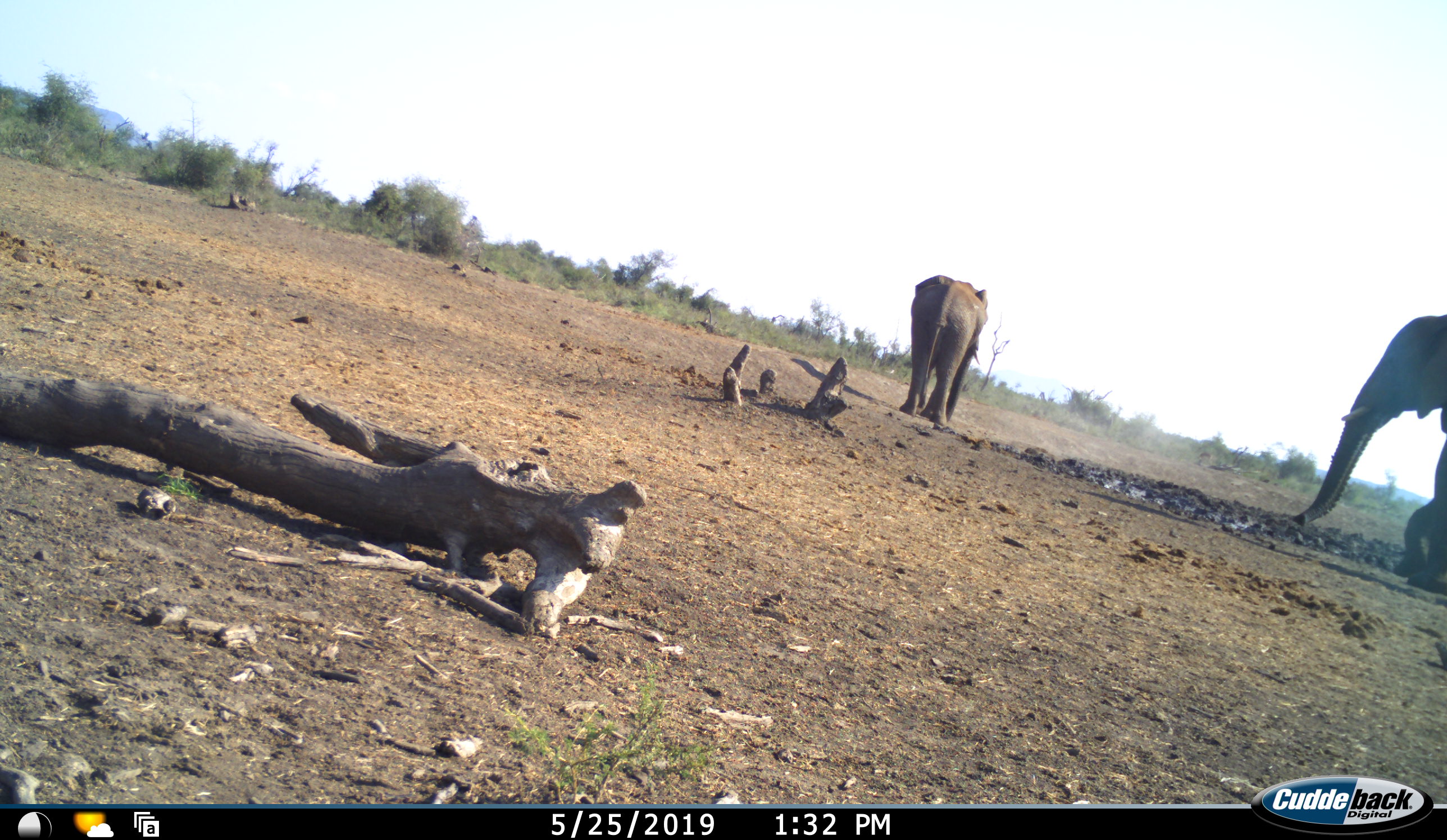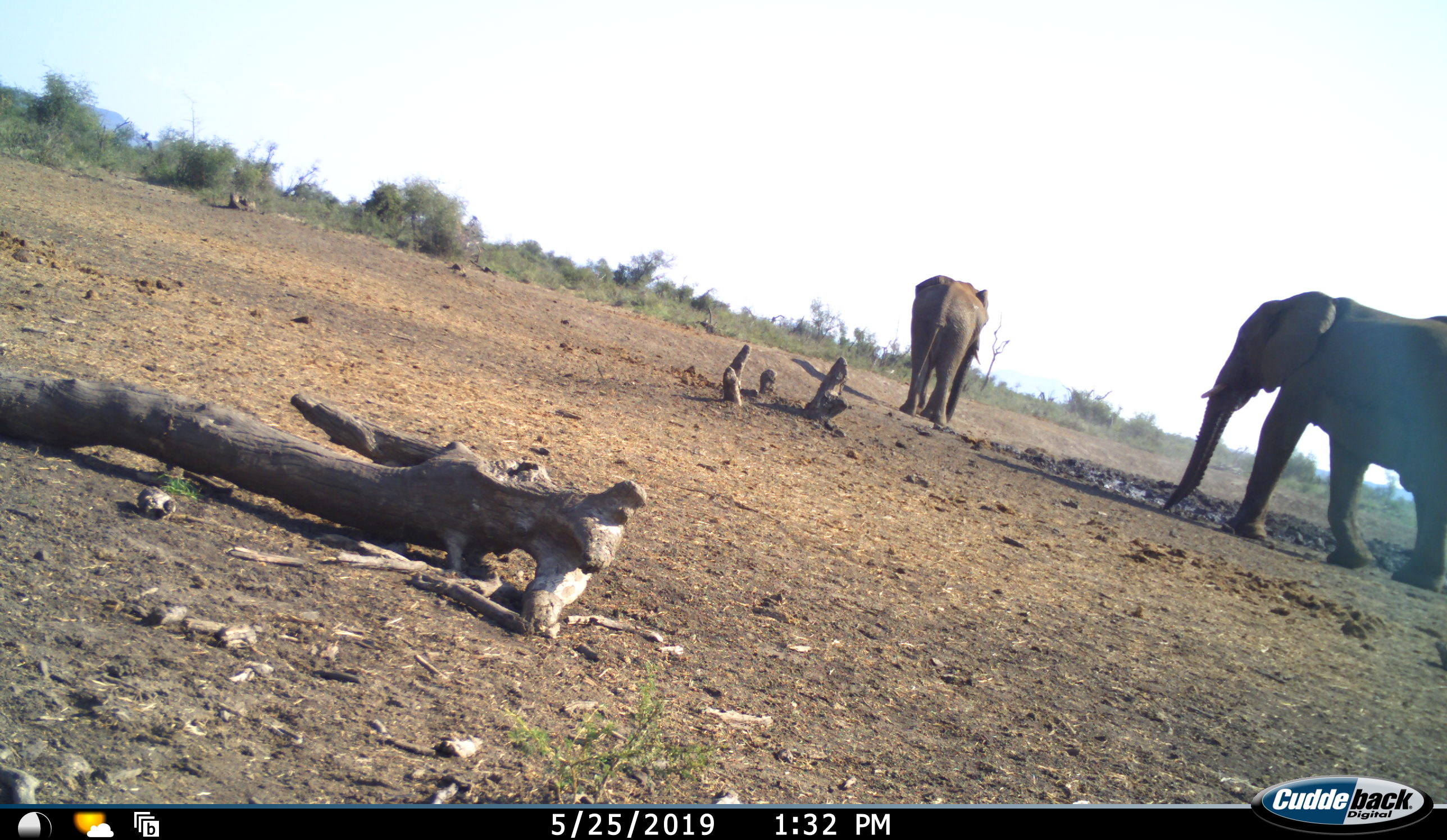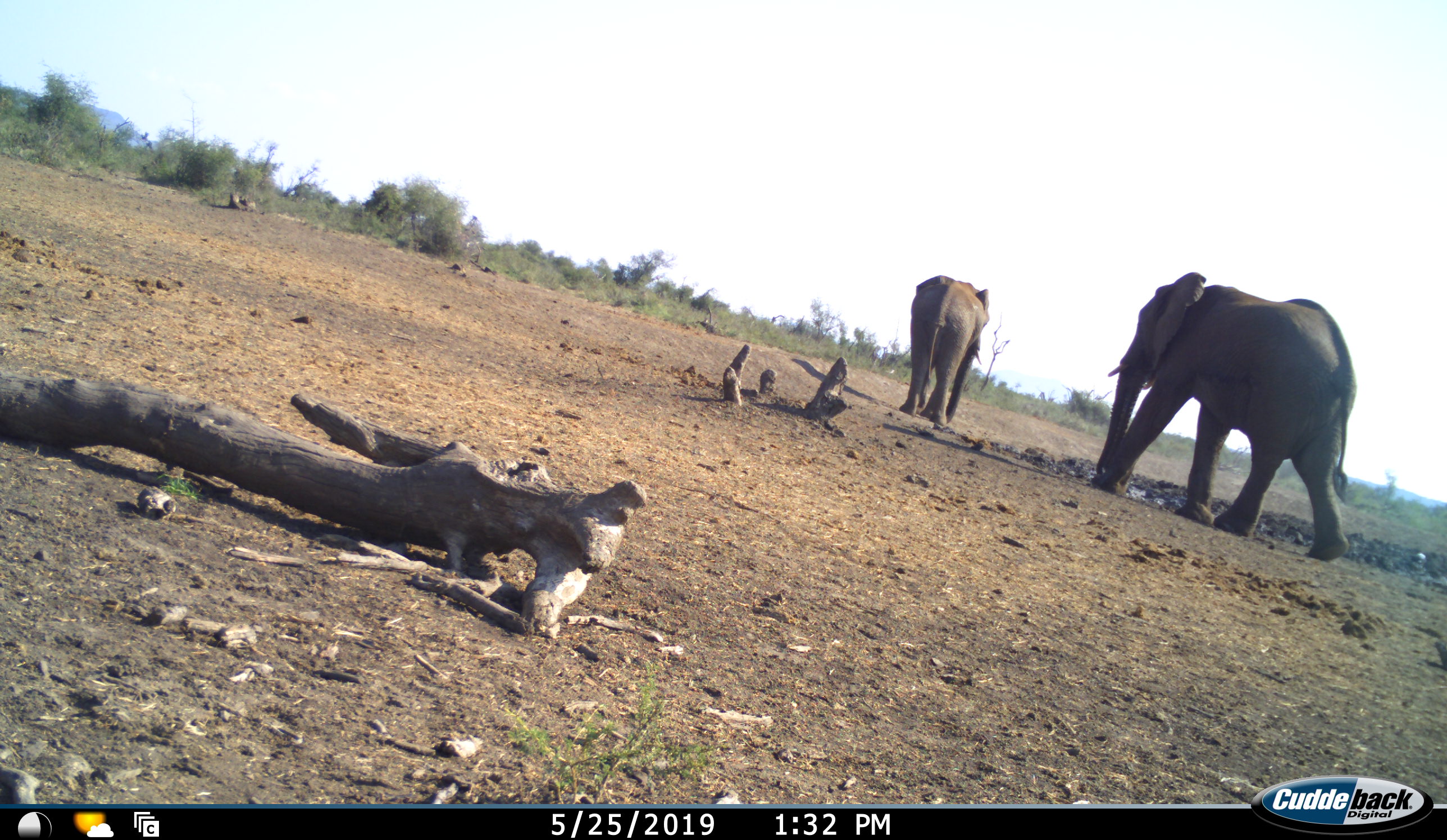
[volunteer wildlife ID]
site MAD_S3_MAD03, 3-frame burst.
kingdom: Animalia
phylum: Chordata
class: Mammalia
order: Proboscidea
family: Elephantidae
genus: Loxodonta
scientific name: Loxodonta africana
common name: african bush elephant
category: elephant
Elephant (african bush elephant) (Loxodonta africana), count 2. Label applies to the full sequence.